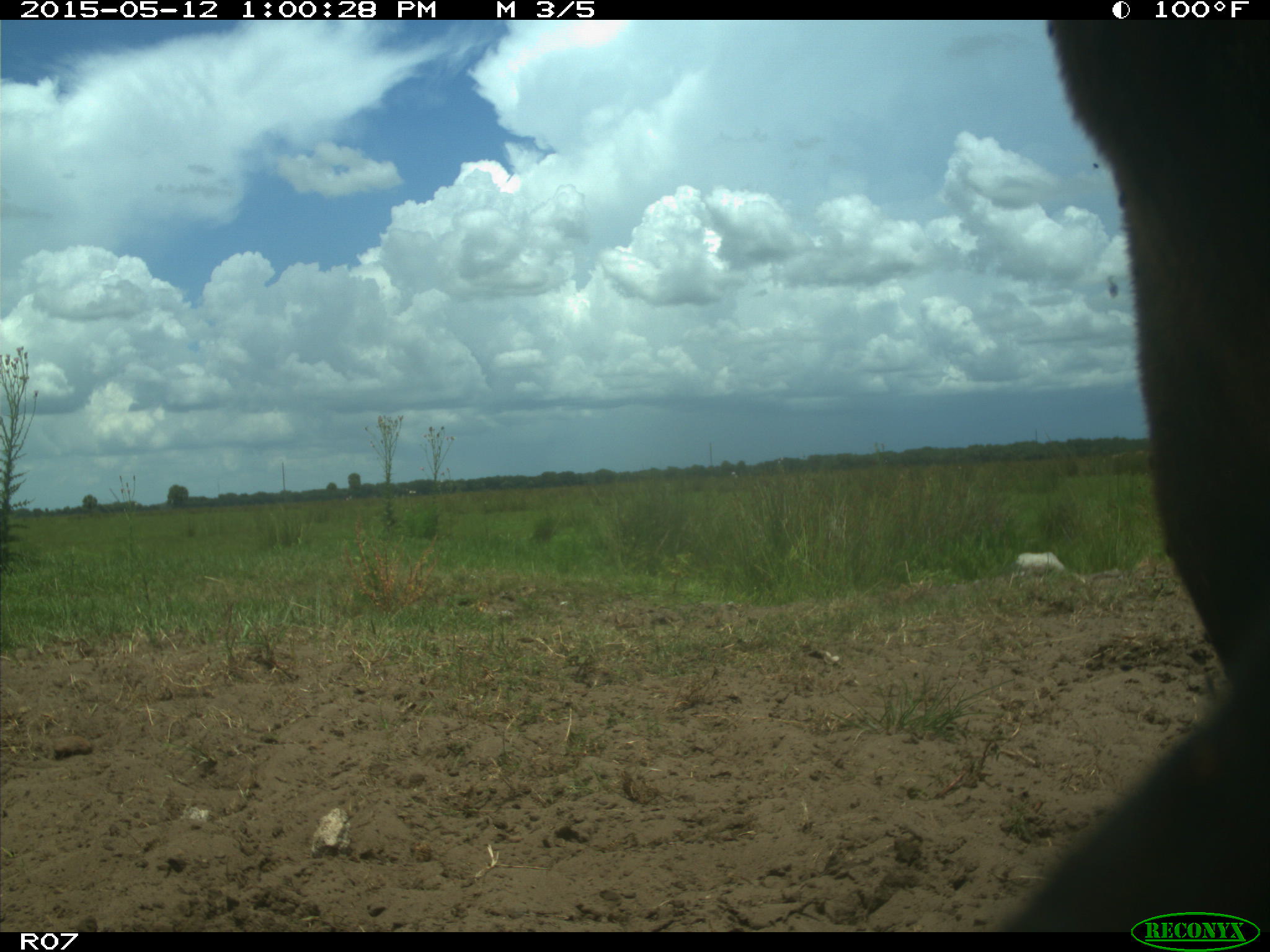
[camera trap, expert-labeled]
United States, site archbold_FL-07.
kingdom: Animalia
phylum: Chordata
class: Mammalia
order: Artiodactyla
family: Bovidae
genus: Bos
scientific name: Bos taurus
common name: domestic cow